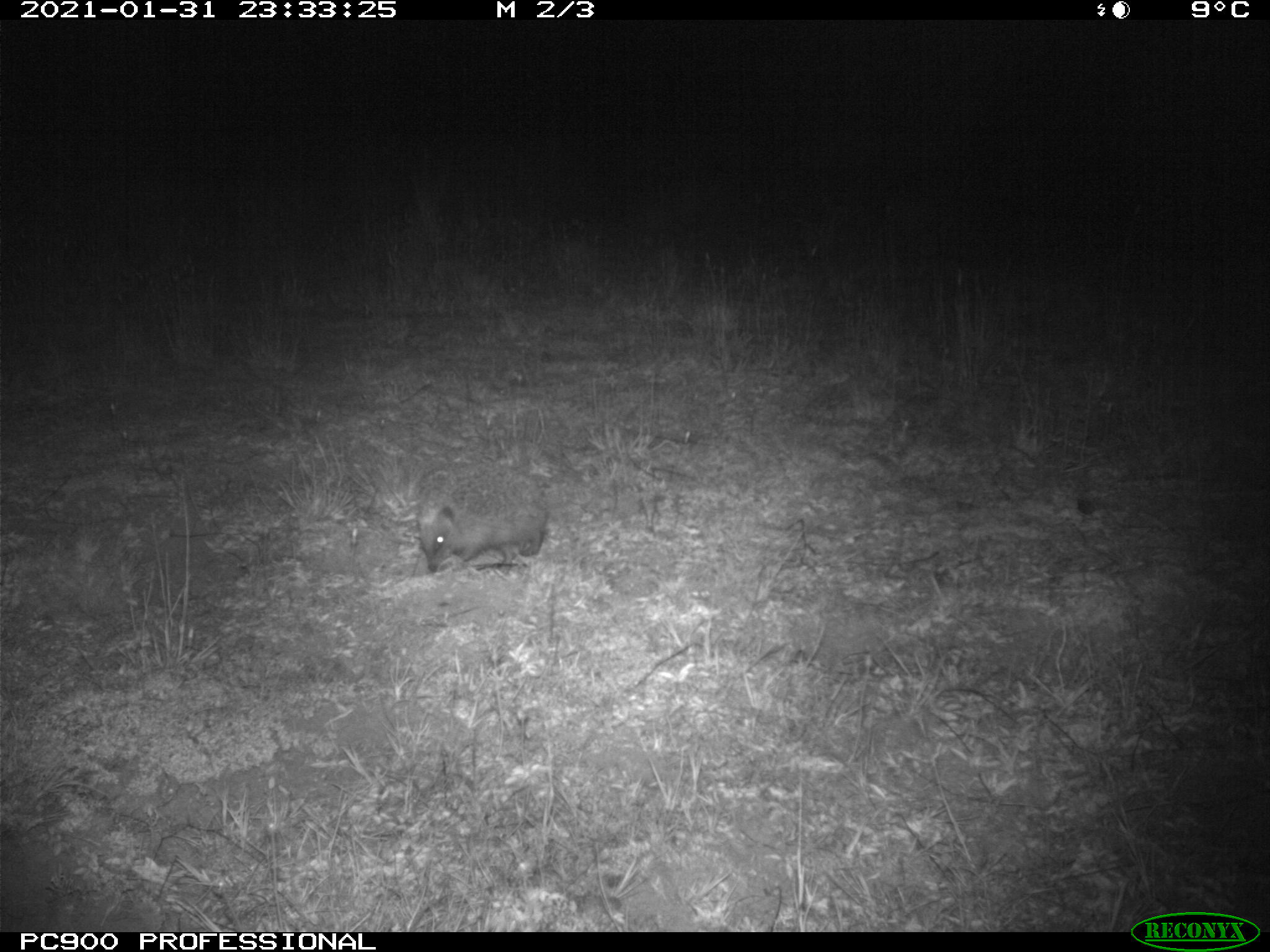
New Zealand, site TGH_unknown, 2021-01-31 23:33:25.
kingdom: Animalia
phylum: Chordata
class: Mammalia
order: Eulipotyphla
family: Erinaceidae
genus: Erinaceus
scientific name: Erinaceus europaeus europaeus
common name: european hedgehog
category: hedgehog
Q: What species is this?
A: Hedgehog (european hedgehog) (Erinaceus europaeus europaeus).